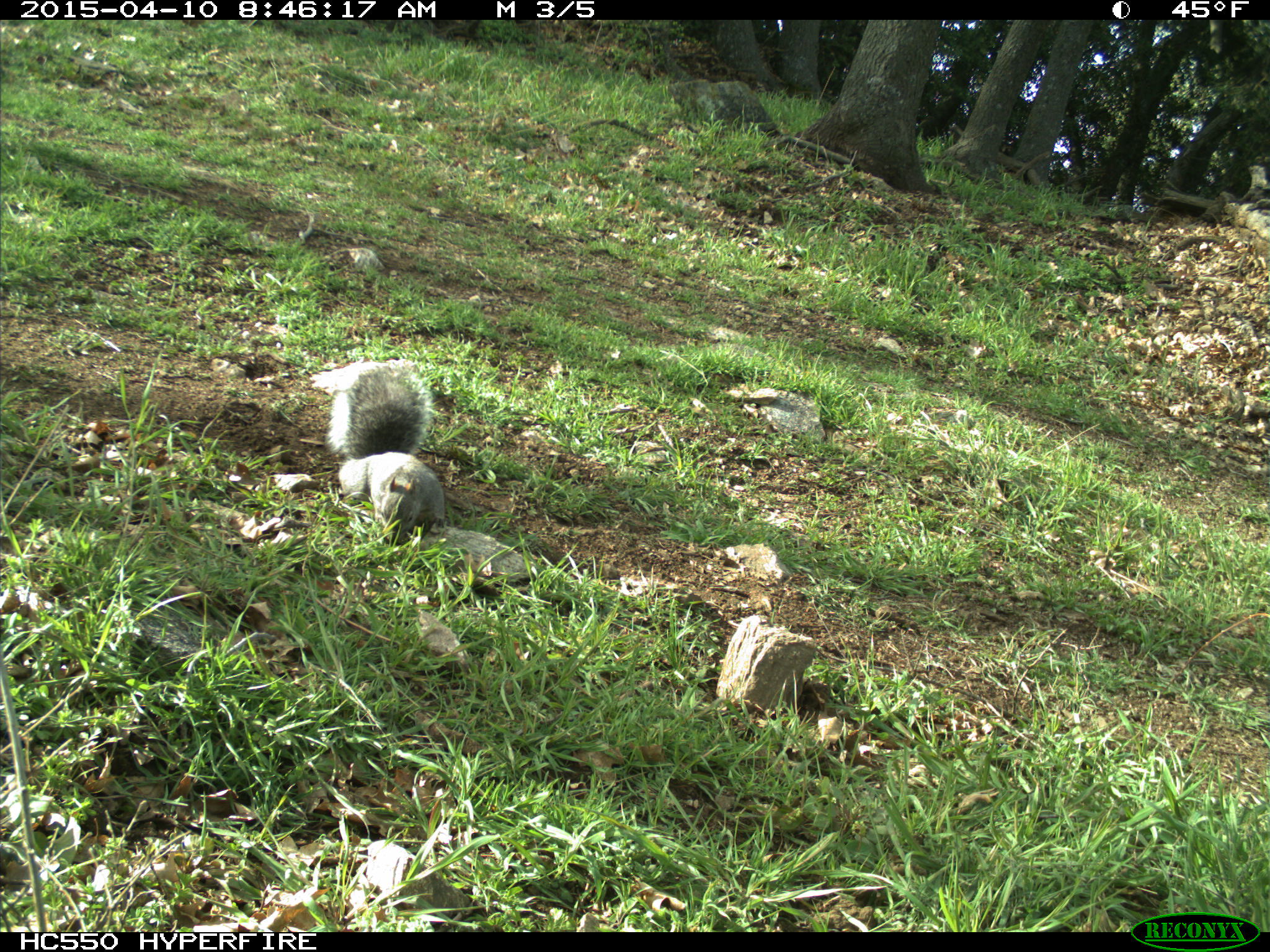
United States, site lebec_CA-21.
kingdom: Animalia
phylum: Chordata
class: Mammalia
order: Rodentia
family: Sciuridae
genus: Sciurus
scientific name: Sciurus carolinensis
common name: eastern gray squirrel